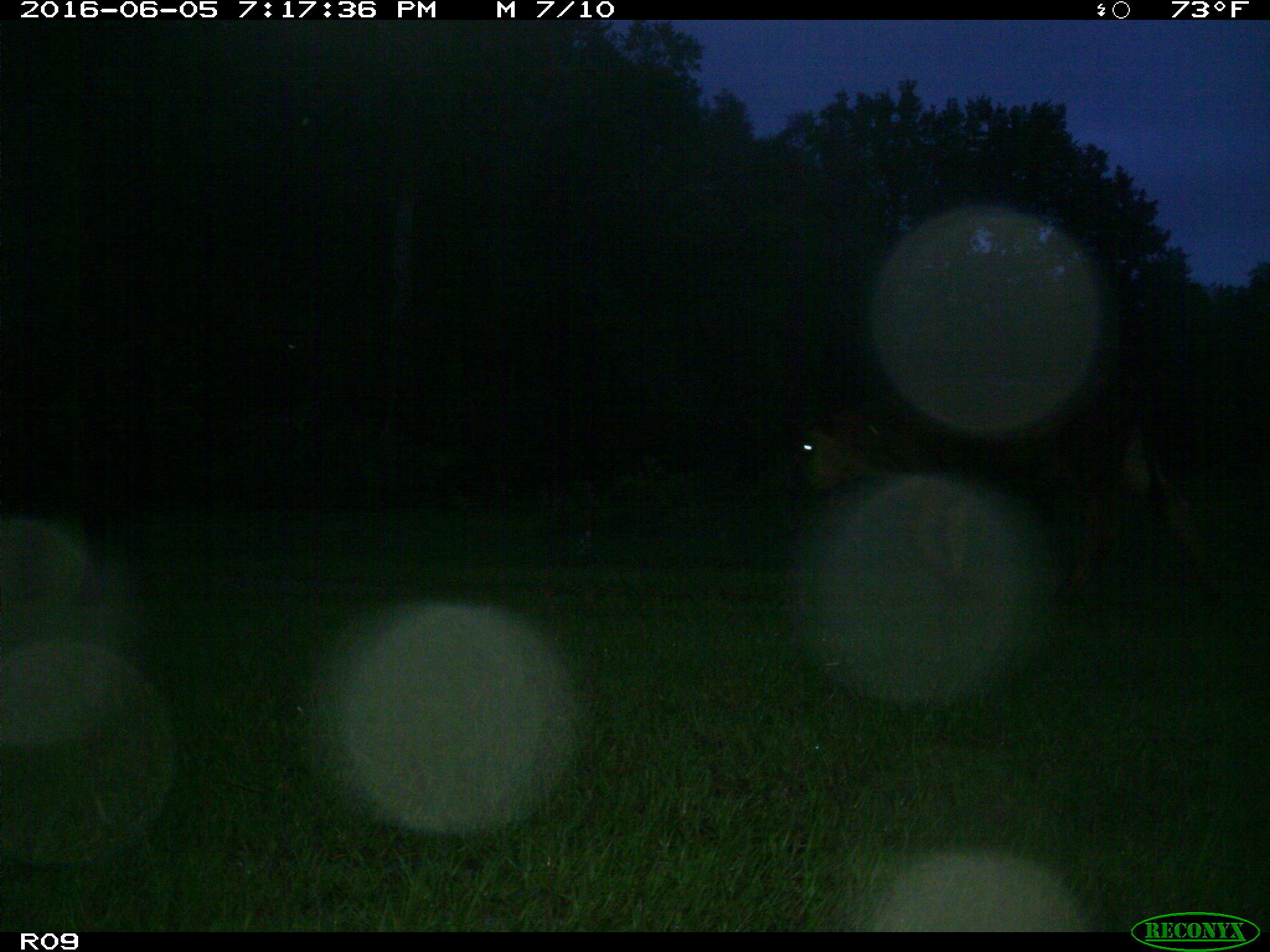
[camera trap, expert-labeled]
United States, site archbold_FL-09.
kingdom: Animalia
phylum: Chordata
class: Mammalia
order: Artiodactyla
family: Bovidae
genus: Bos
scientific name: Bos taurus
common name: domestic cow